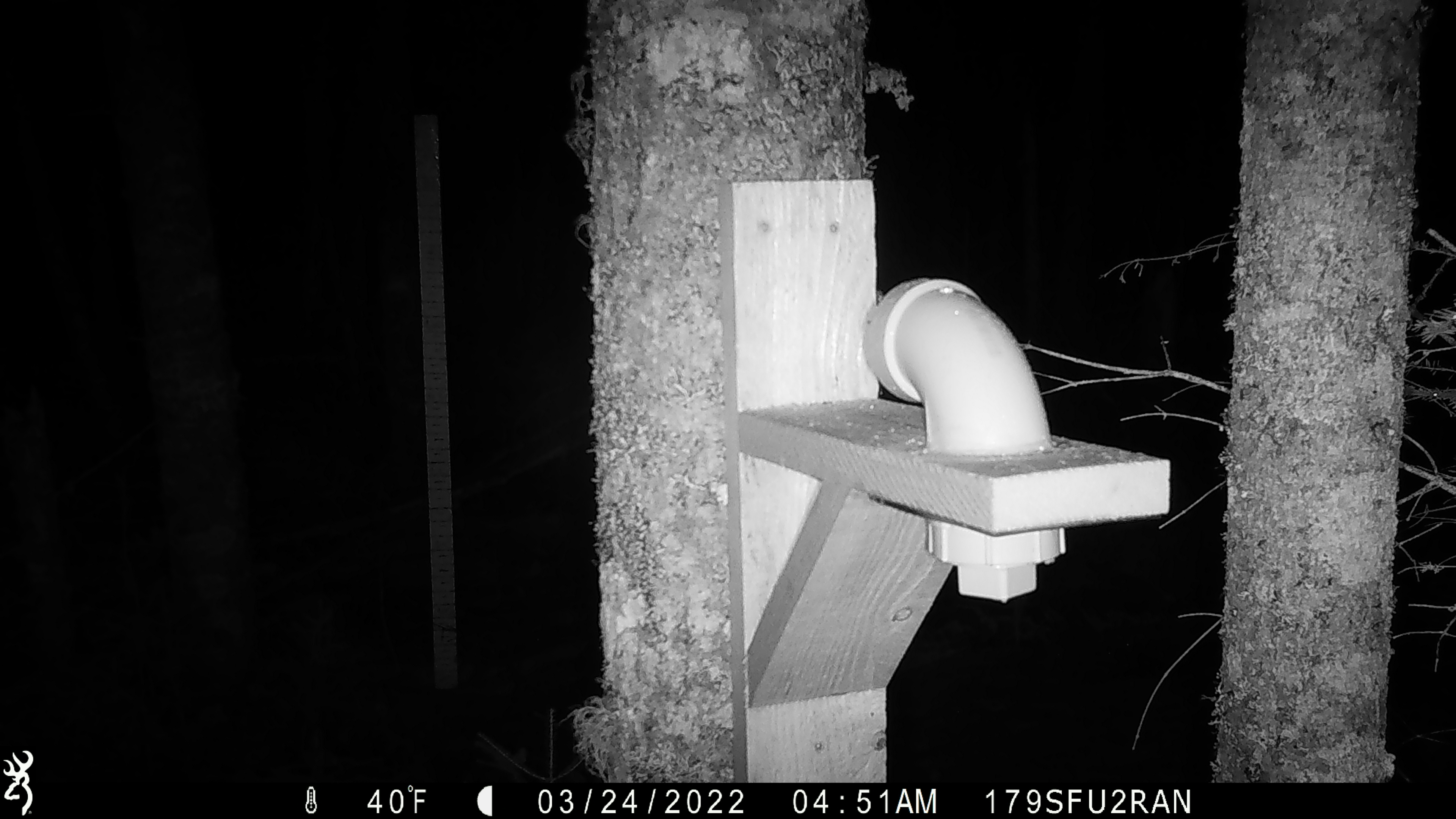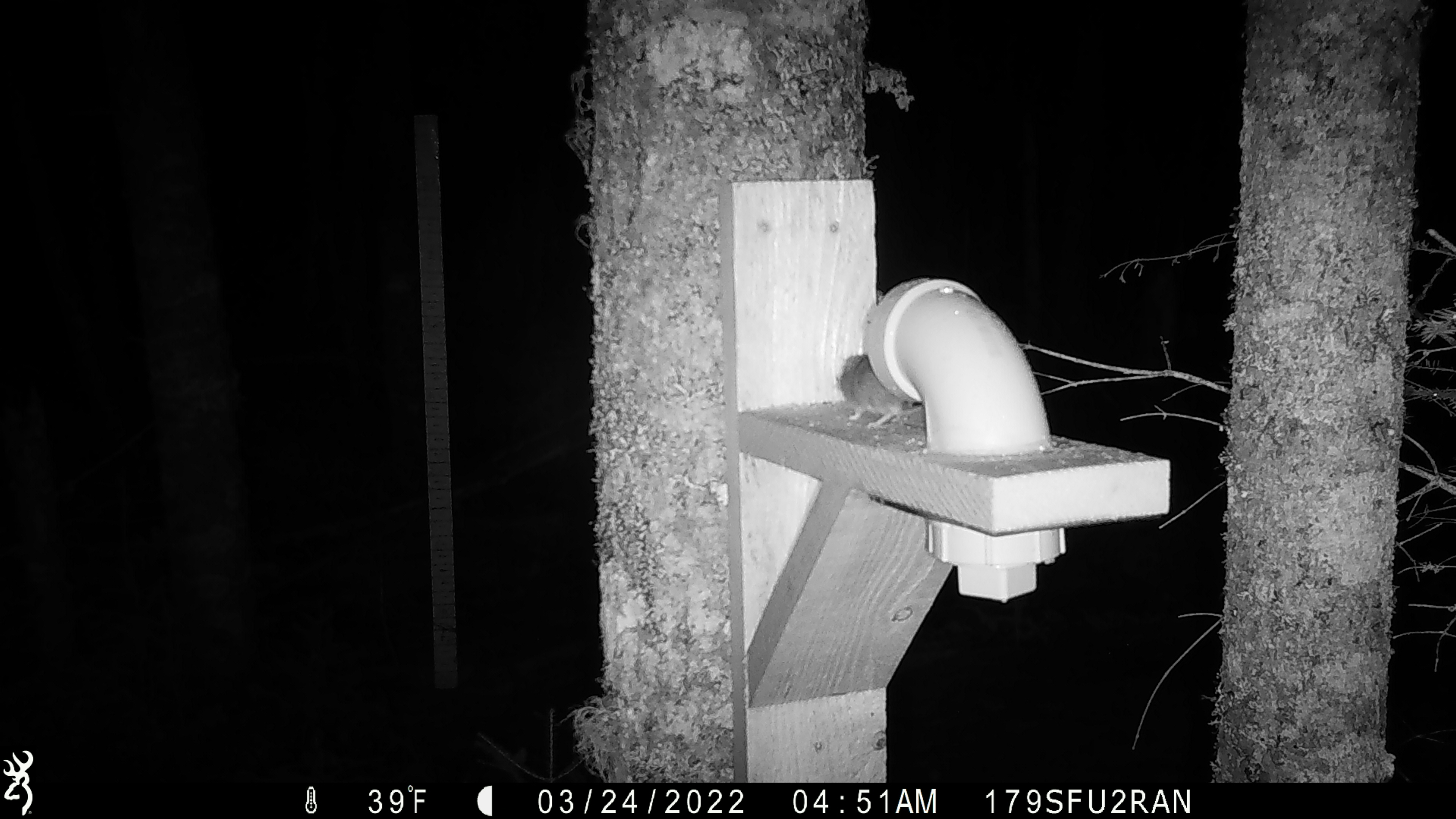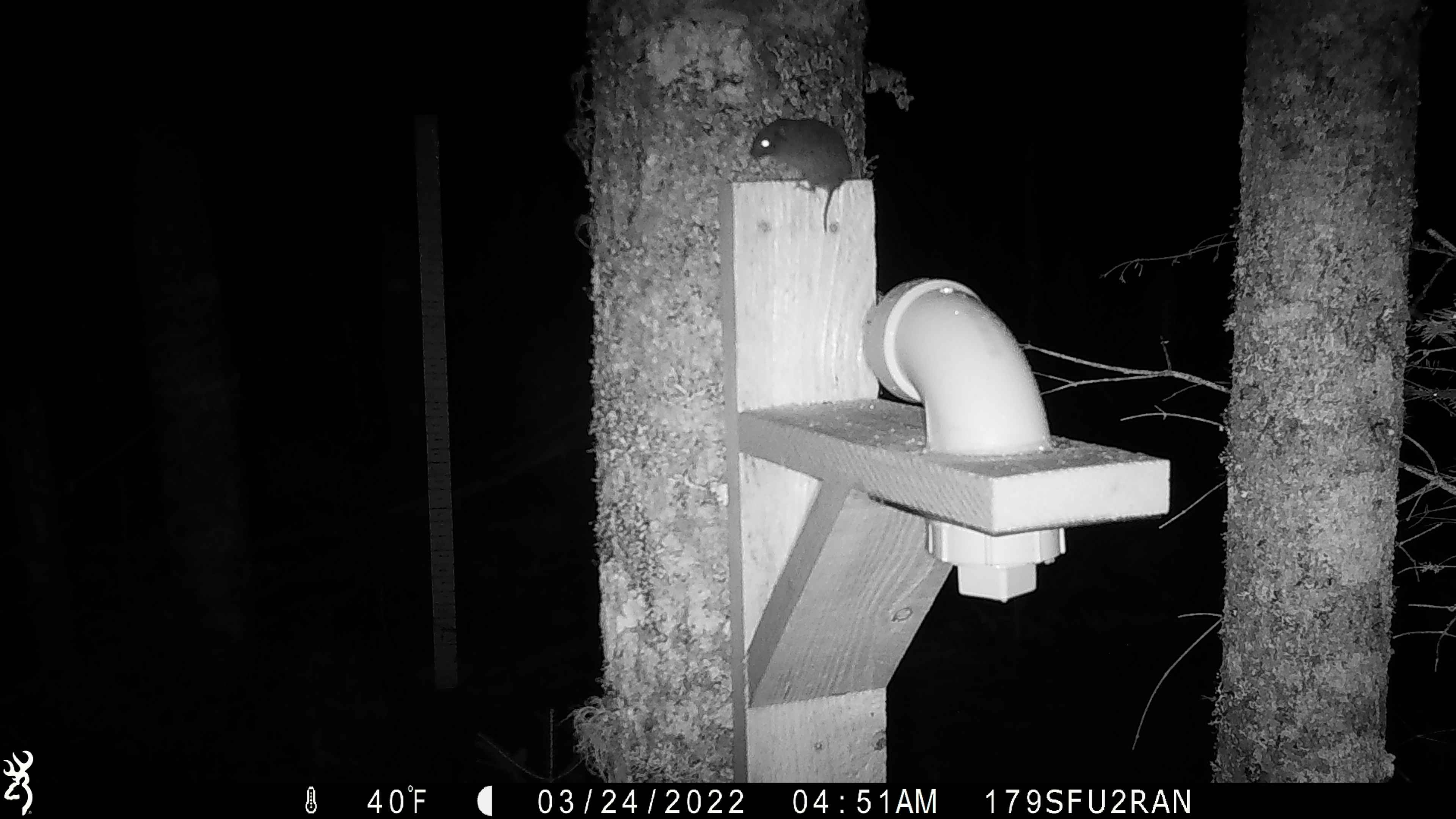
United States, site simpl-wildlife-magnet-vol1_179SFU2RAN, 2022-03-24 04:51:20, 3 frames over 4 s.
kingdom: Animalia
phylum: Chordata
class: Mammalia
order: Rodentia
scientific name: Rodentia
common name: mouse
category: mouse sp.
Mouse sp. (mouse) (Rodentia).